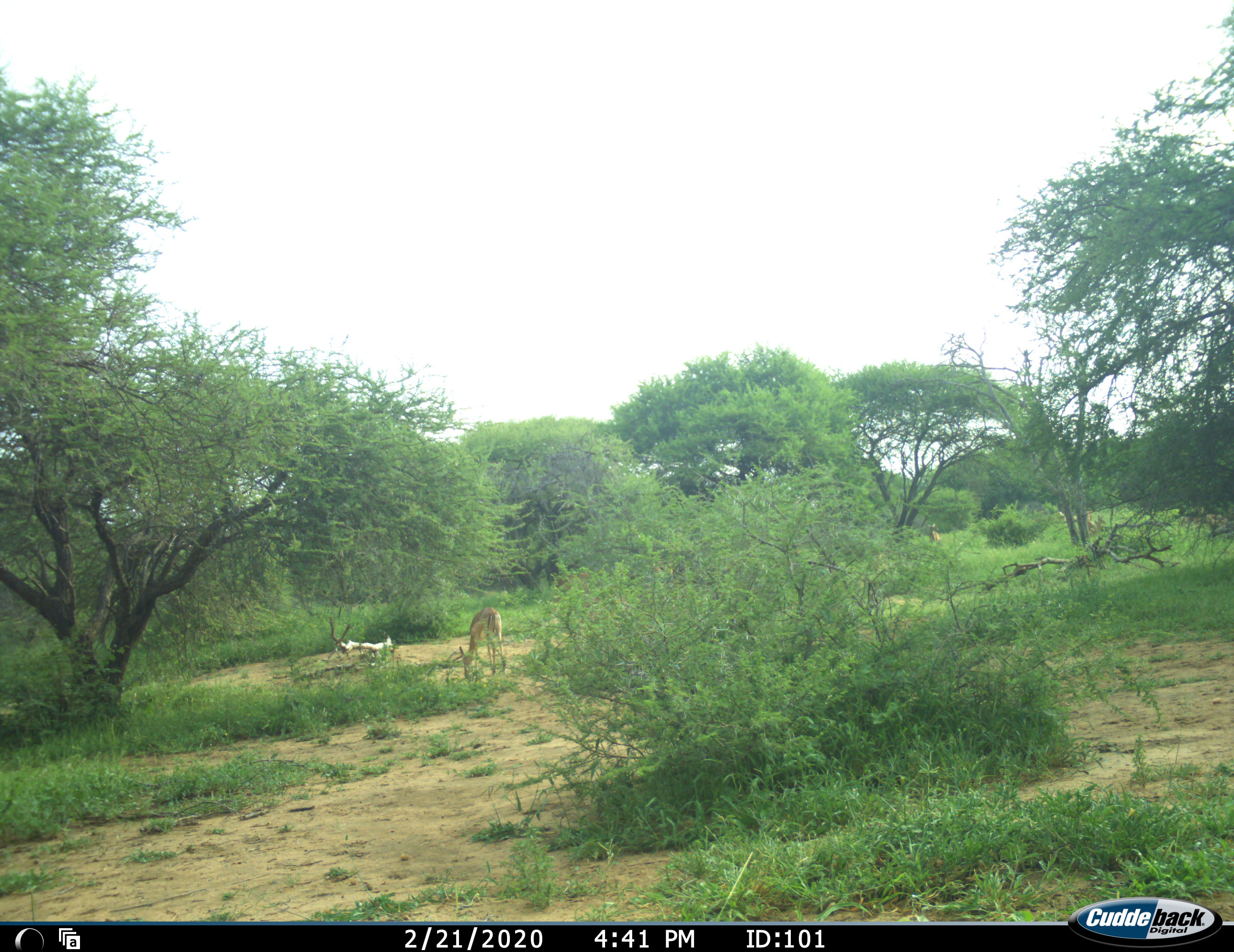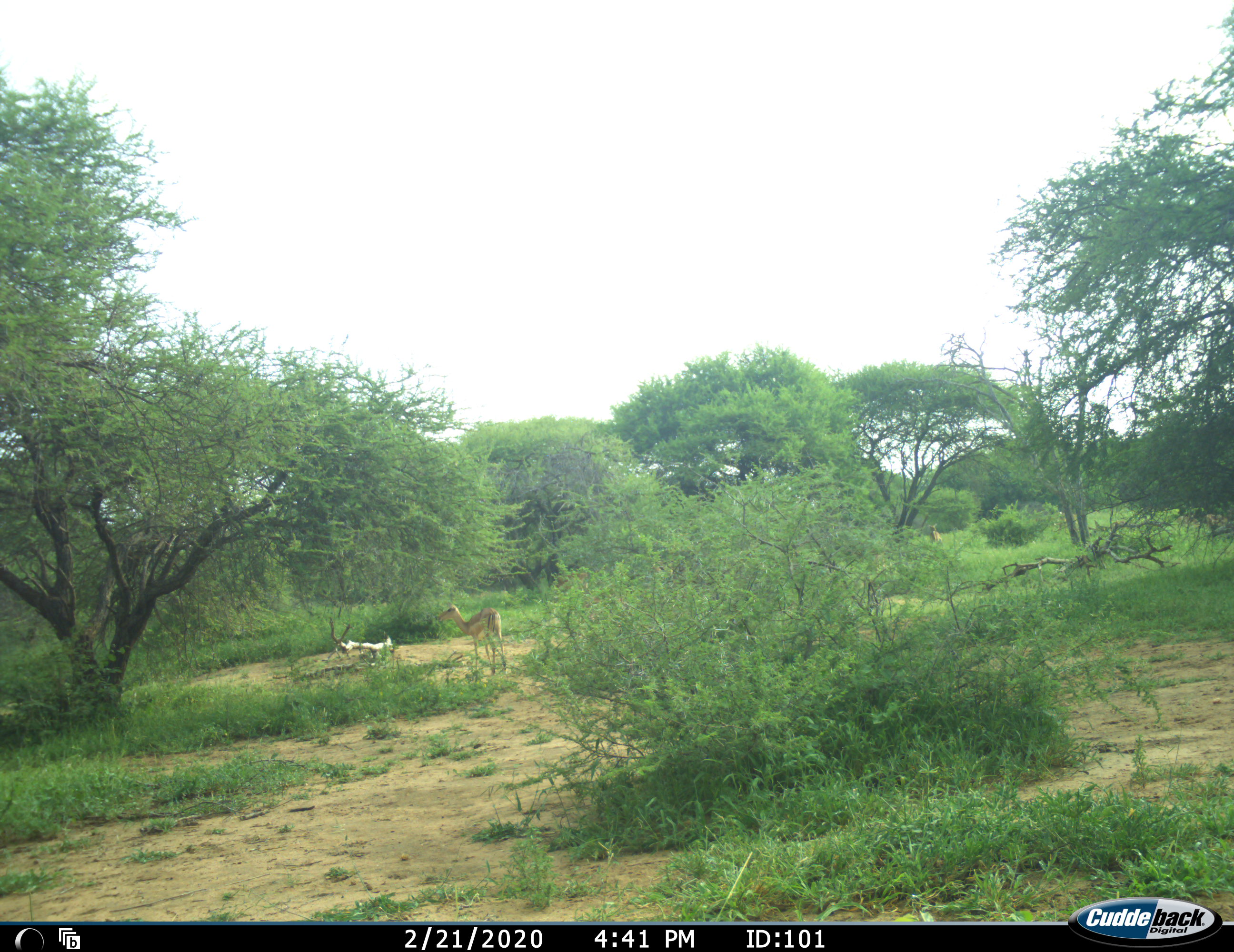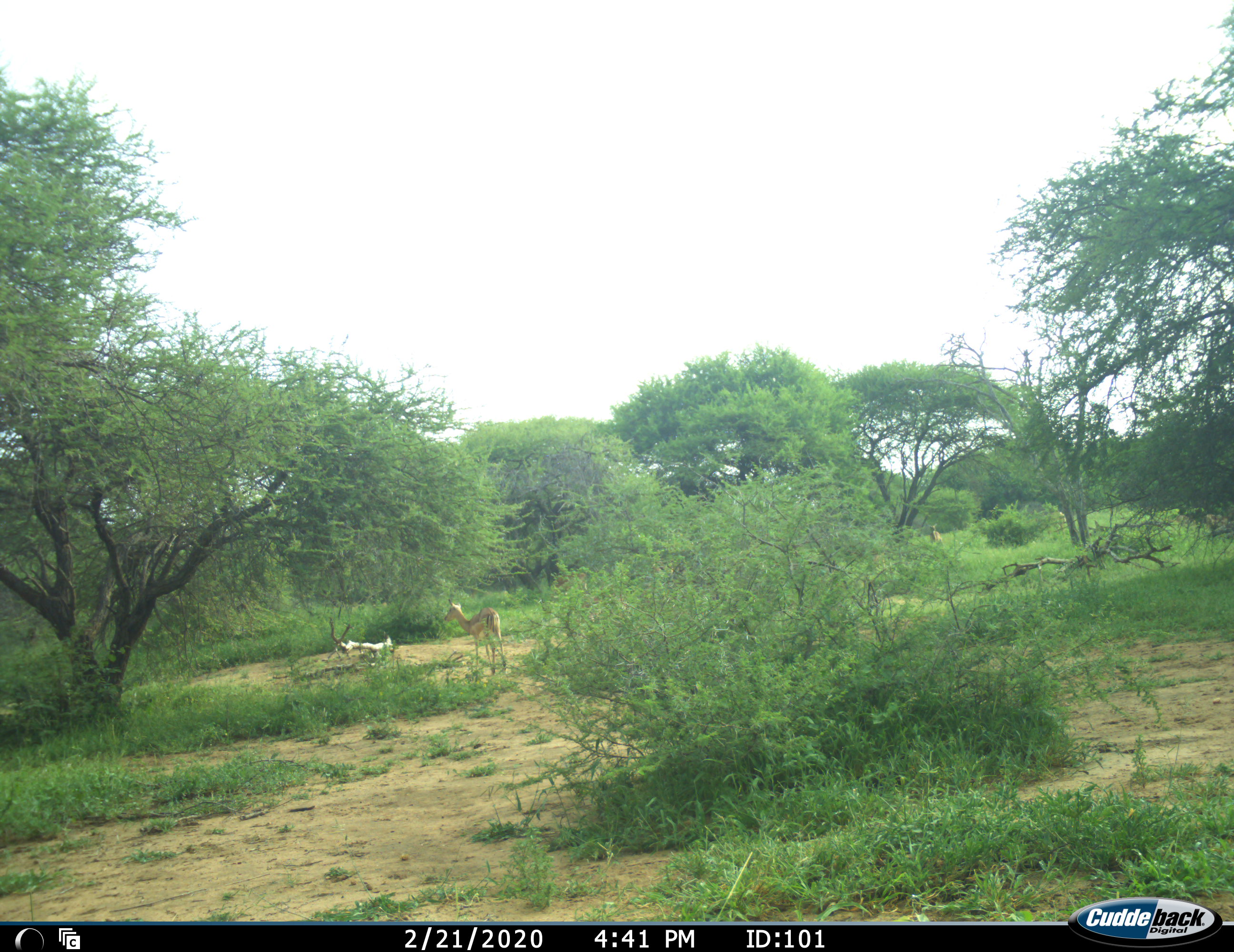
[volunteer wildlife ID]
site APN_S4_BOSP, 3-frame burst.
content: unidentified animal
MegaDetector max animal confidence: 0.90